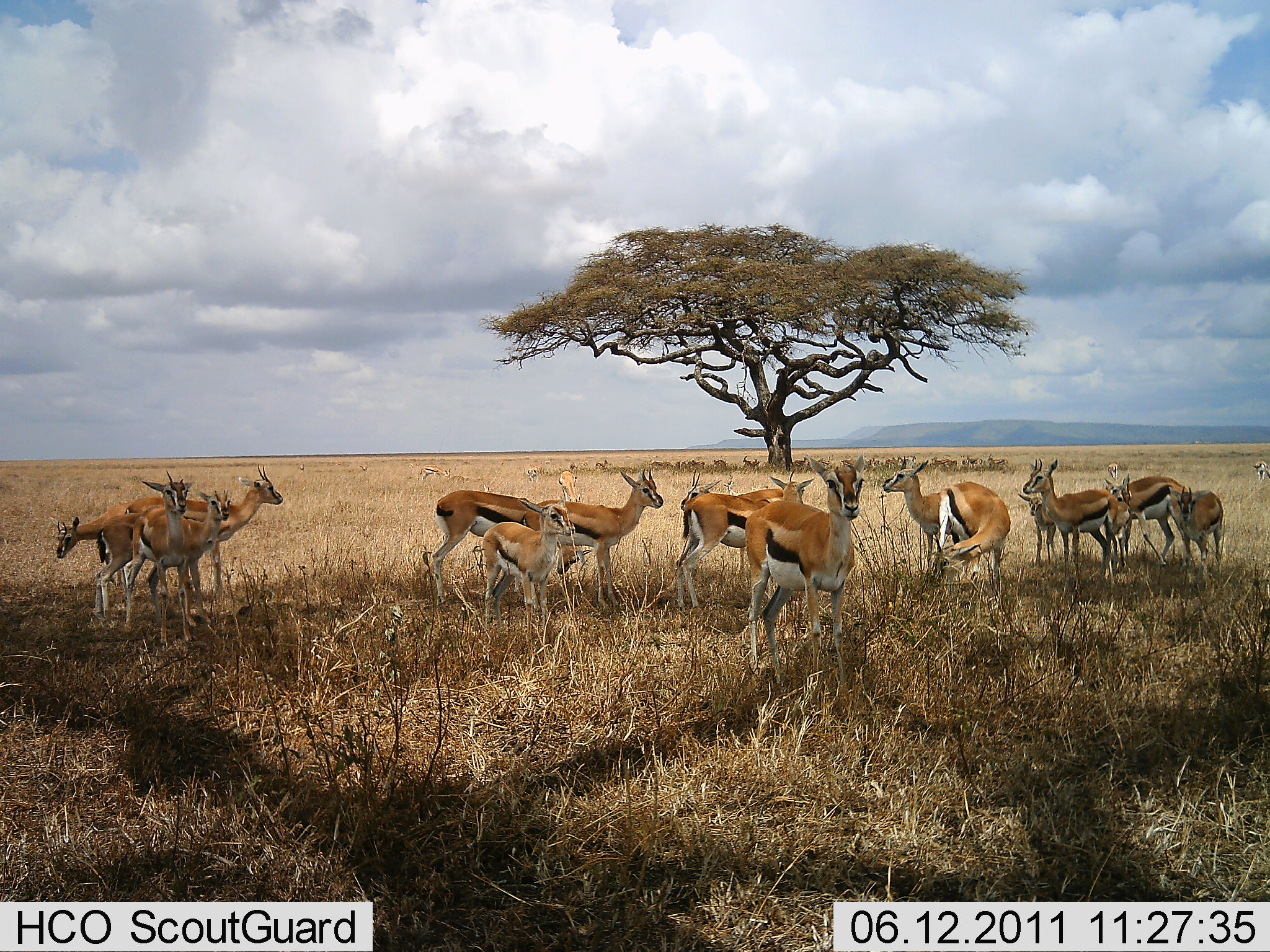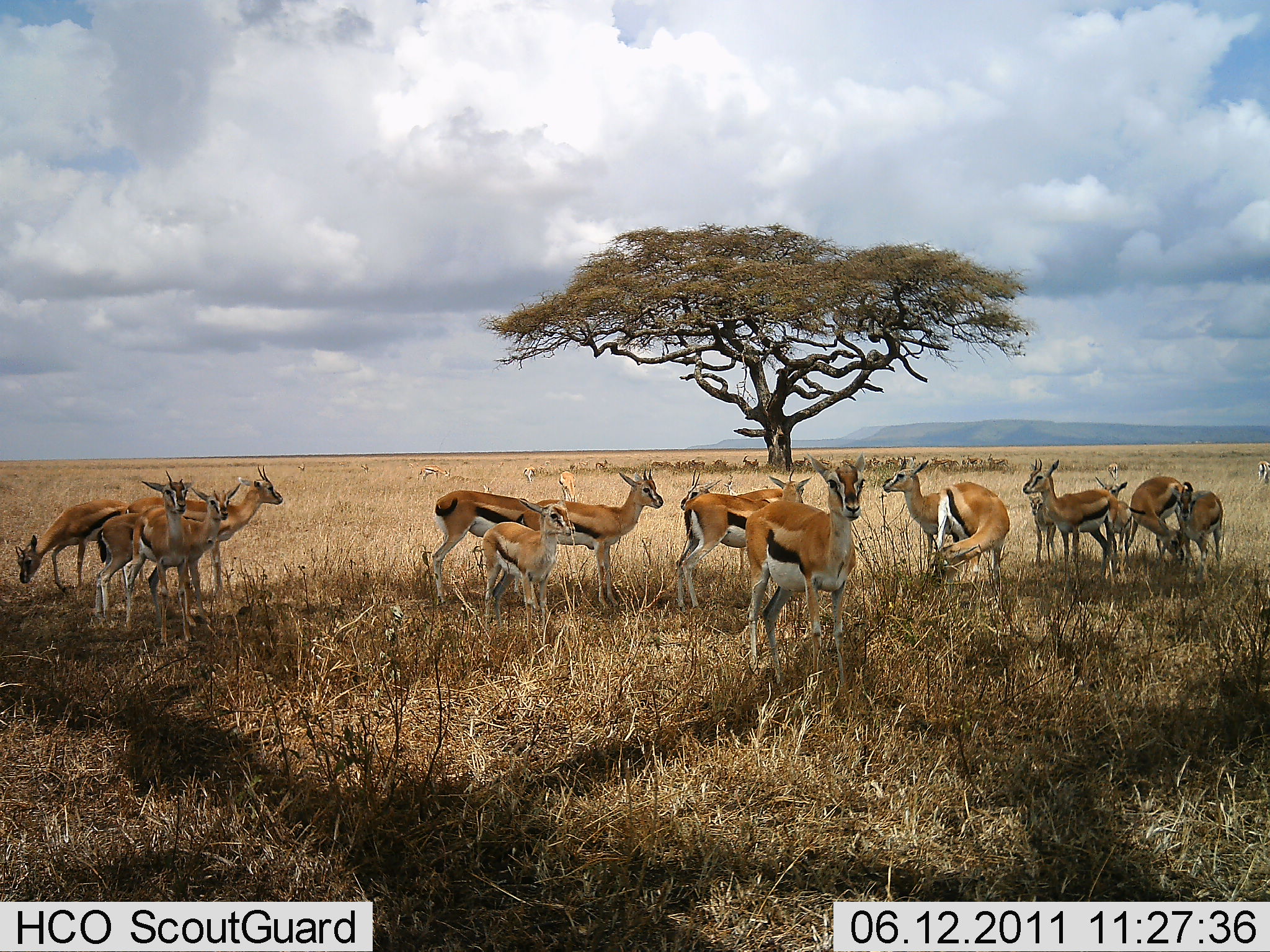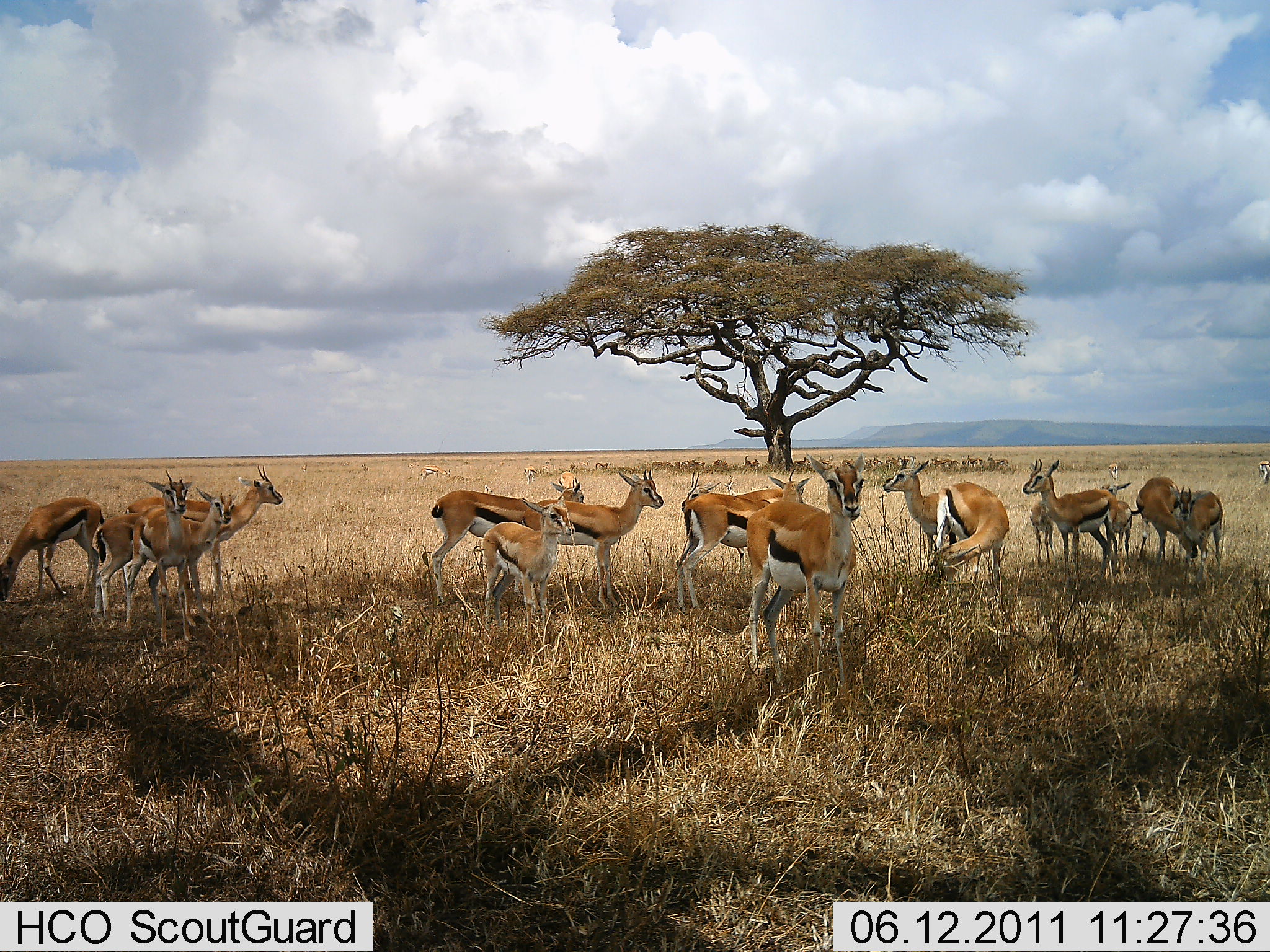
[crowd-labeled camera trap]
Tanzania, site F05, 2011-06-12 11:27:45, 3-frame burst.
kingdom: Animalia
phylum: Chordata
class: Mammalia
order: Artiodactyla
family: Bovidae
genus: Eudorcas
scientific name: Eudorcas thomsonii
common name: thomson's gazelle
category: gazellethomsons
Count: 11-50.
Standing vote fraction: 92%.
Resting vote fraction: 0%.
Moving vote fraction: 0%.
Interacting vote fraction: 8%.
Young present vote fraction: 58%.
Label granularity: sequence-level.